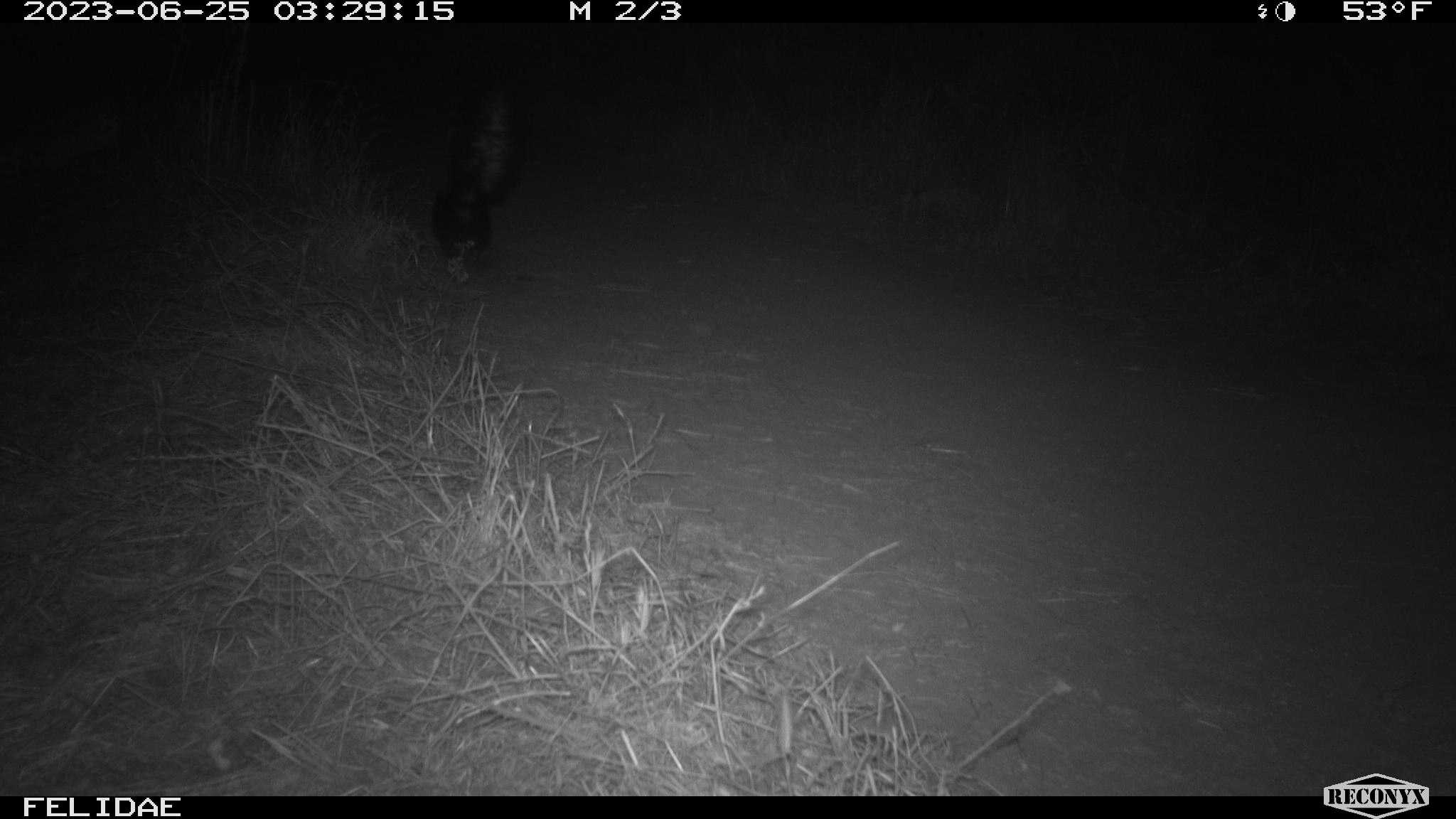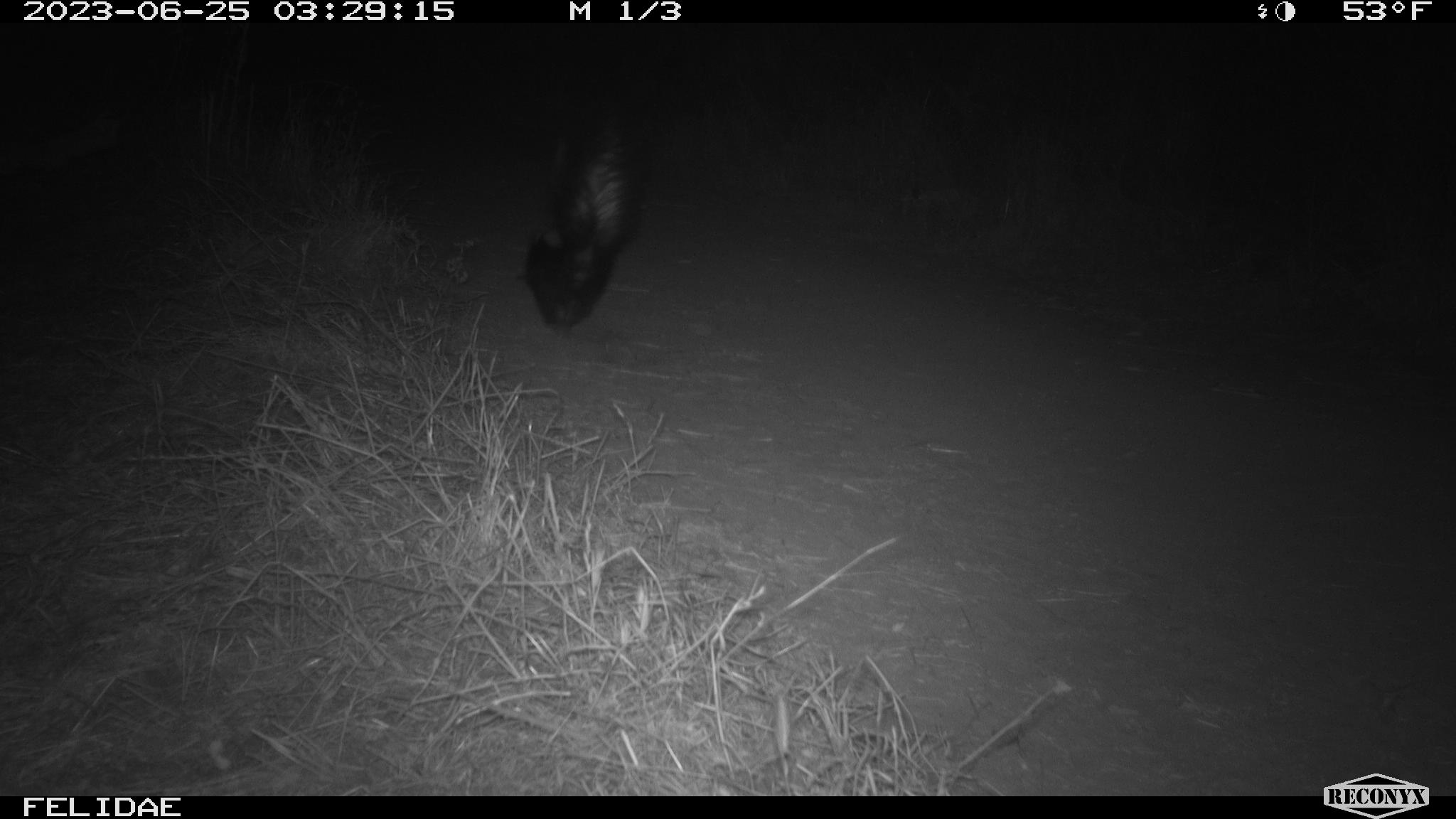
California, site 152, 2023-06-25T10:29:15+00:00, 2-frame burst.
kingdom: Animalia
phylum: Chordata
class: Mammalia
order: Carnivora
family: Mephitidae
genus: Mephitis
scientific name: Mephitis mephitis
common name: striped skunk